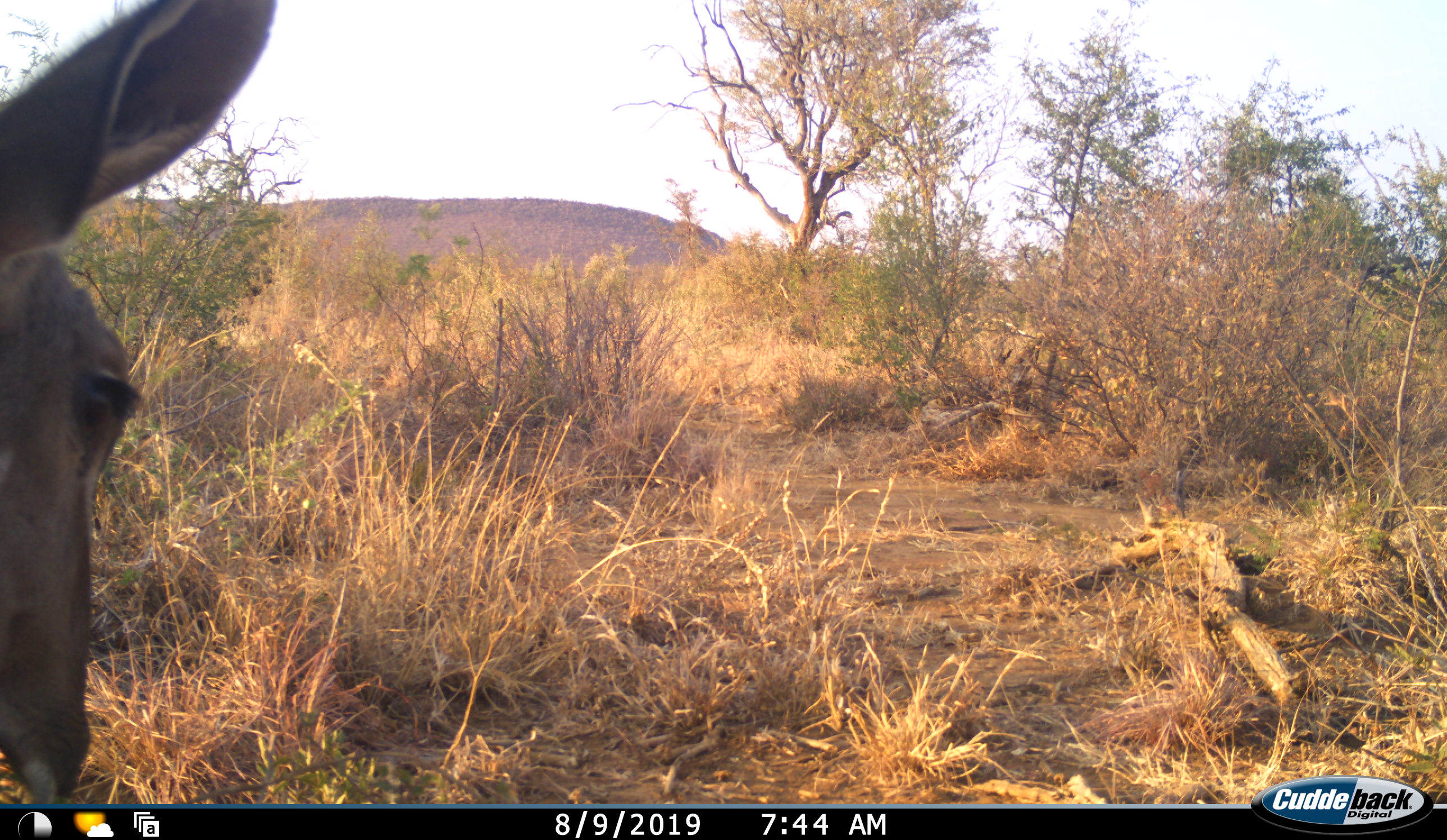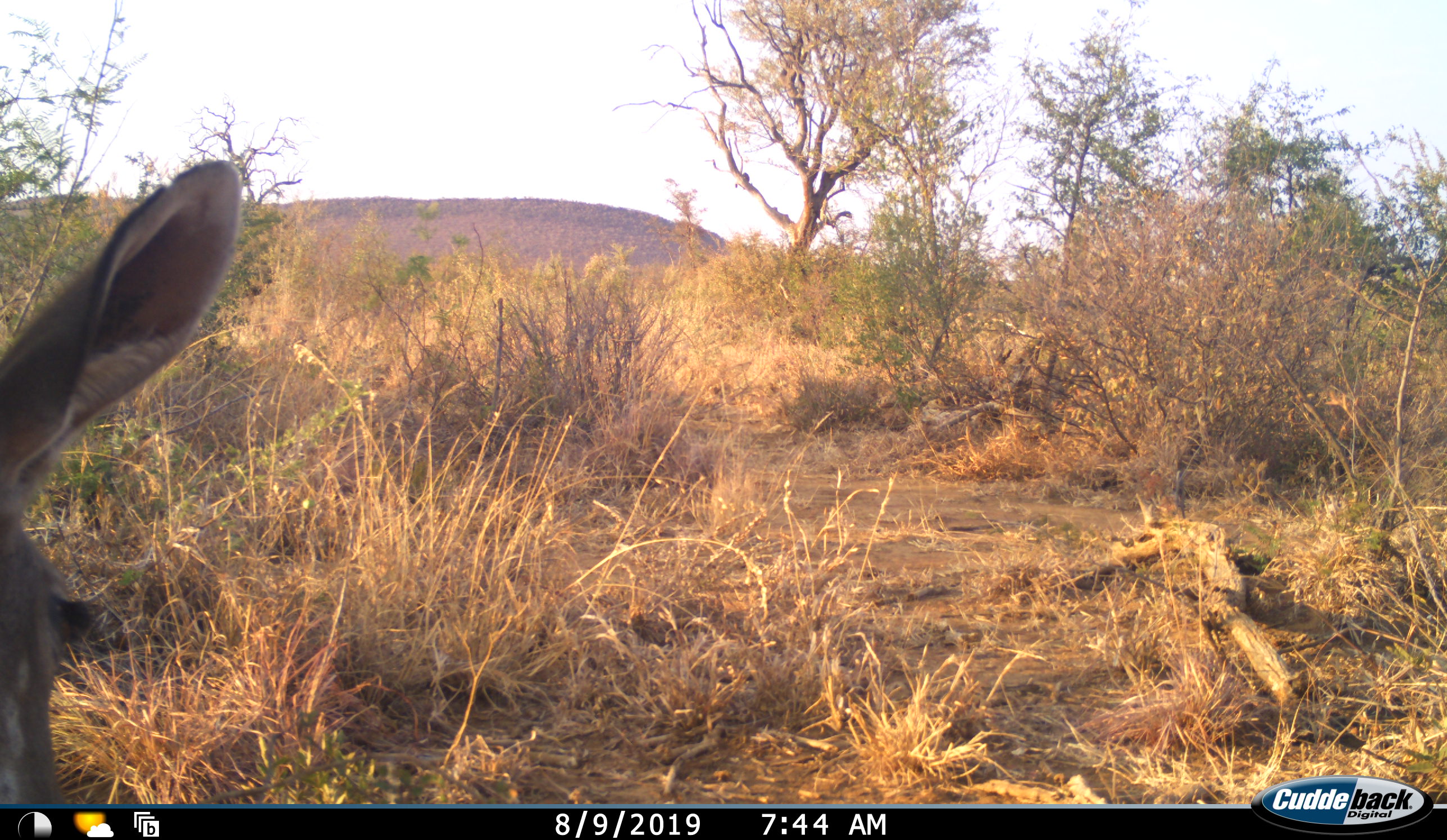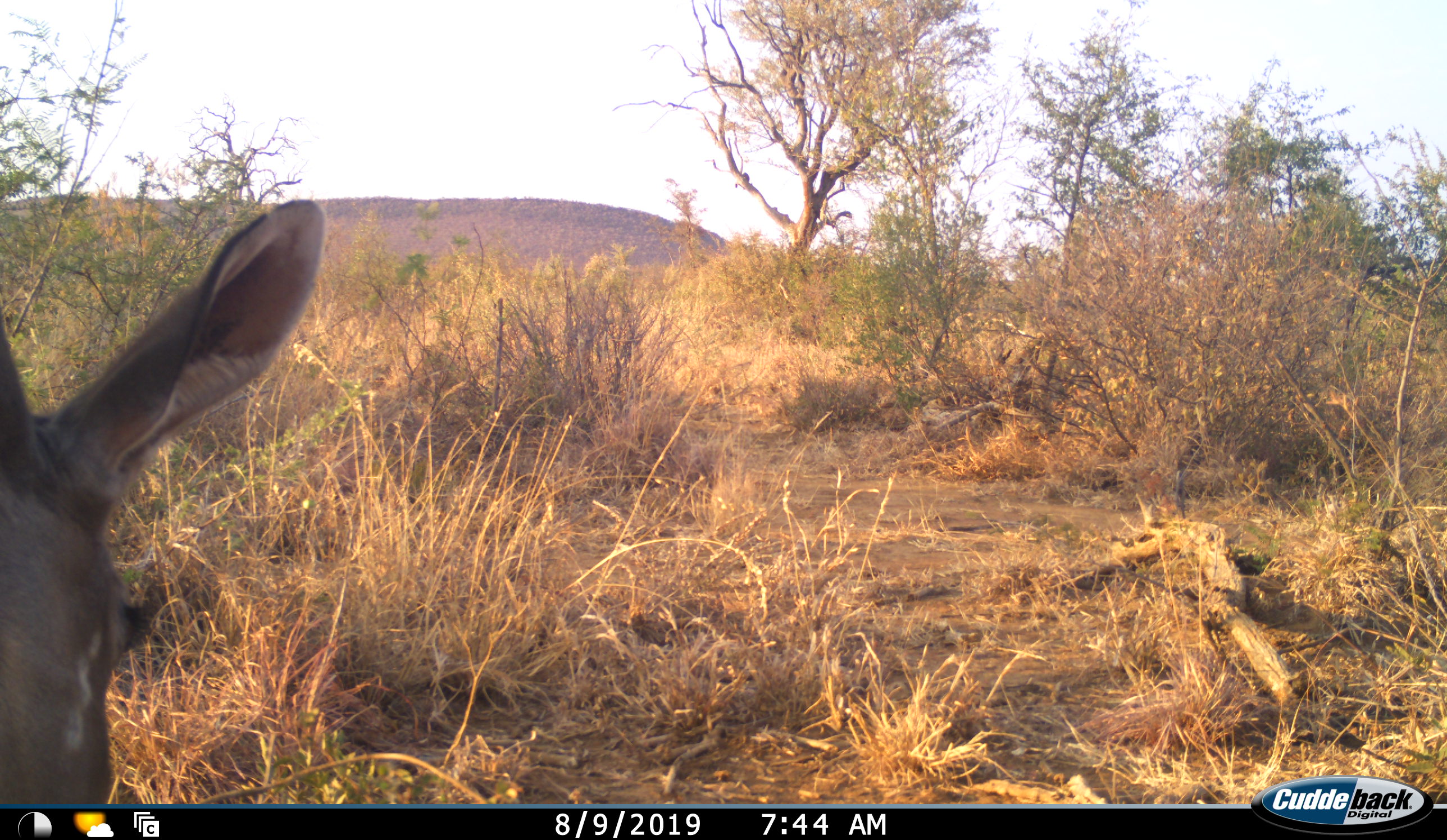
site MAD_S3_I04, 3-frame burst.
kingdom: Animalia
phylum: Chordata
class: Mammalia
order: Artiodactyla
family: Bovidae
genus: Aepyceros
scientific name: Aepyceros melampus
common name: impala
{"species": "impala (Aepyceros melampus)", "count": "1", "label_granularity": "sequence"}